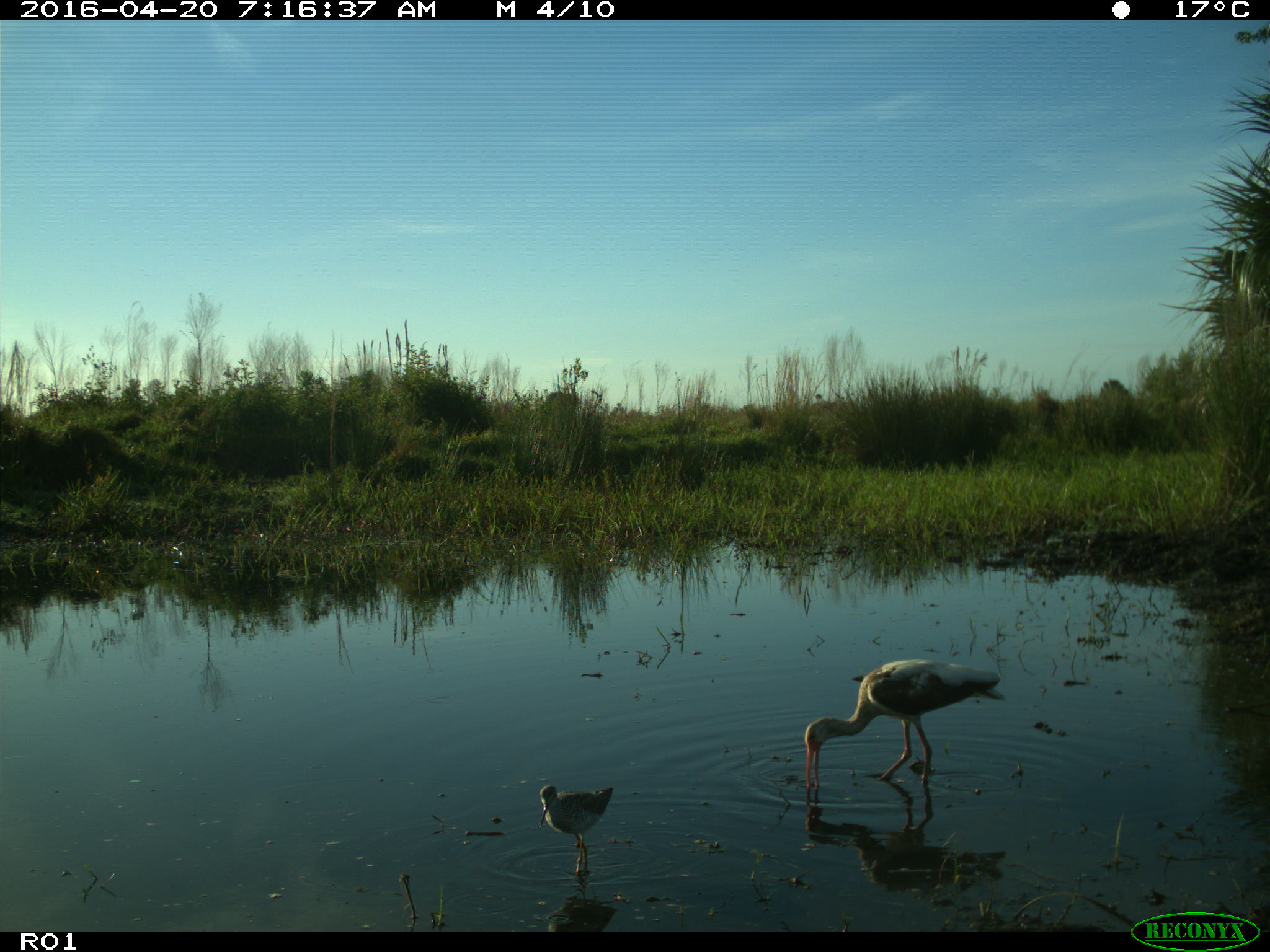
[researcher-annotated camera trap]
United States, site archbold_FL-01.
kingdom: Animalia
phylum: Chordata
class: Aves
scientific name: Aves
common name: birds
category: unidentified bird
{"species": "unidentified bird (birds) (Aves)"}